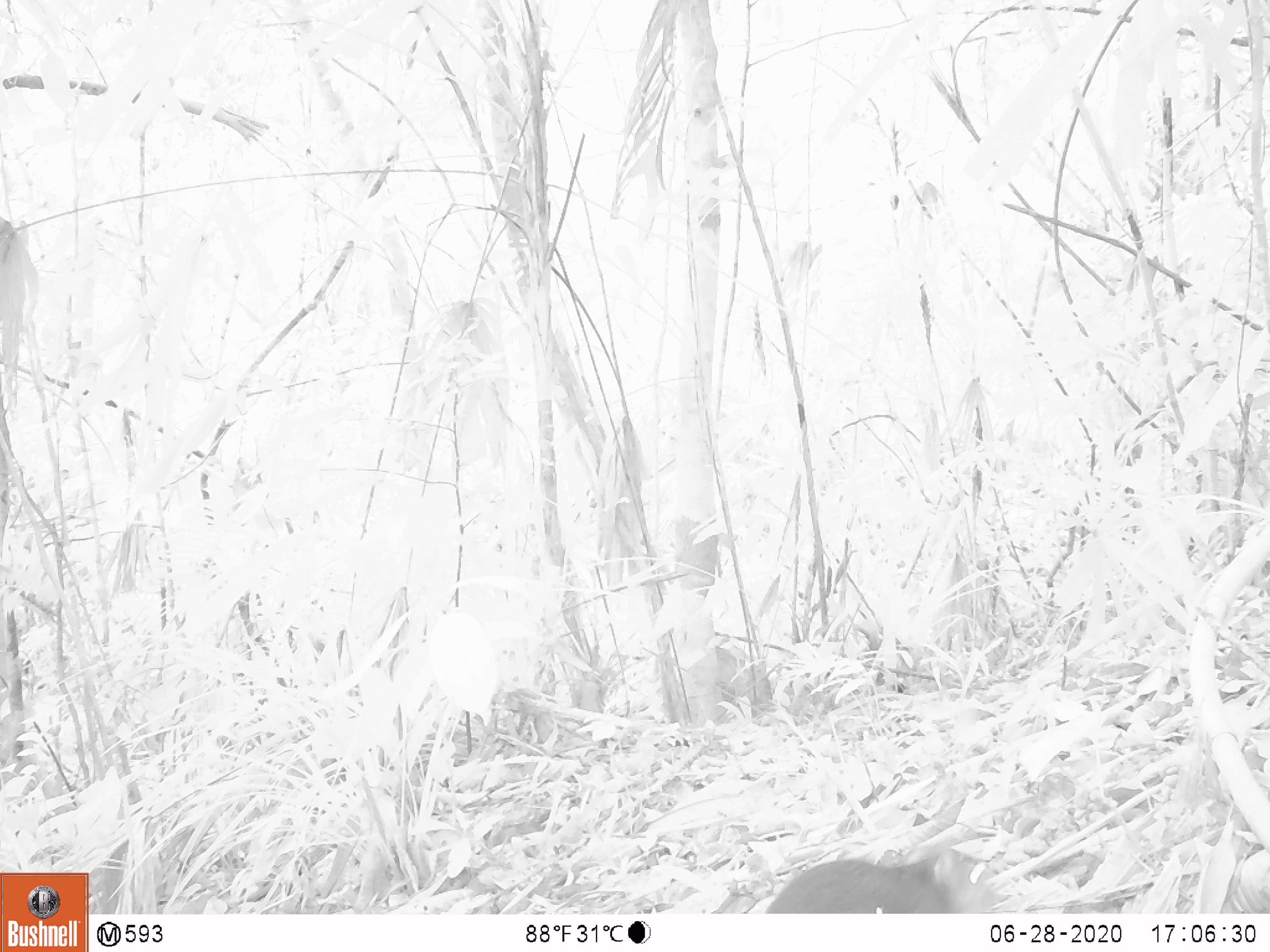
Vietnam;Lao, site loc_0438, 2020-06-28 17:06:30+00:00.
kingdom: Animalia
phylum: Chordata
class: Mammalia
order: Rodentia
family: Sciuridae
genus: Dremomys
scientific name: Dremomys rufigenis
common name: red-cheeked squirrel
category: red cheeked squirrel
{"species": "red cheeked squirrel (red-cheeked squirrel) (Dremomys rufigenis)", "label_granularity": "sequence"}